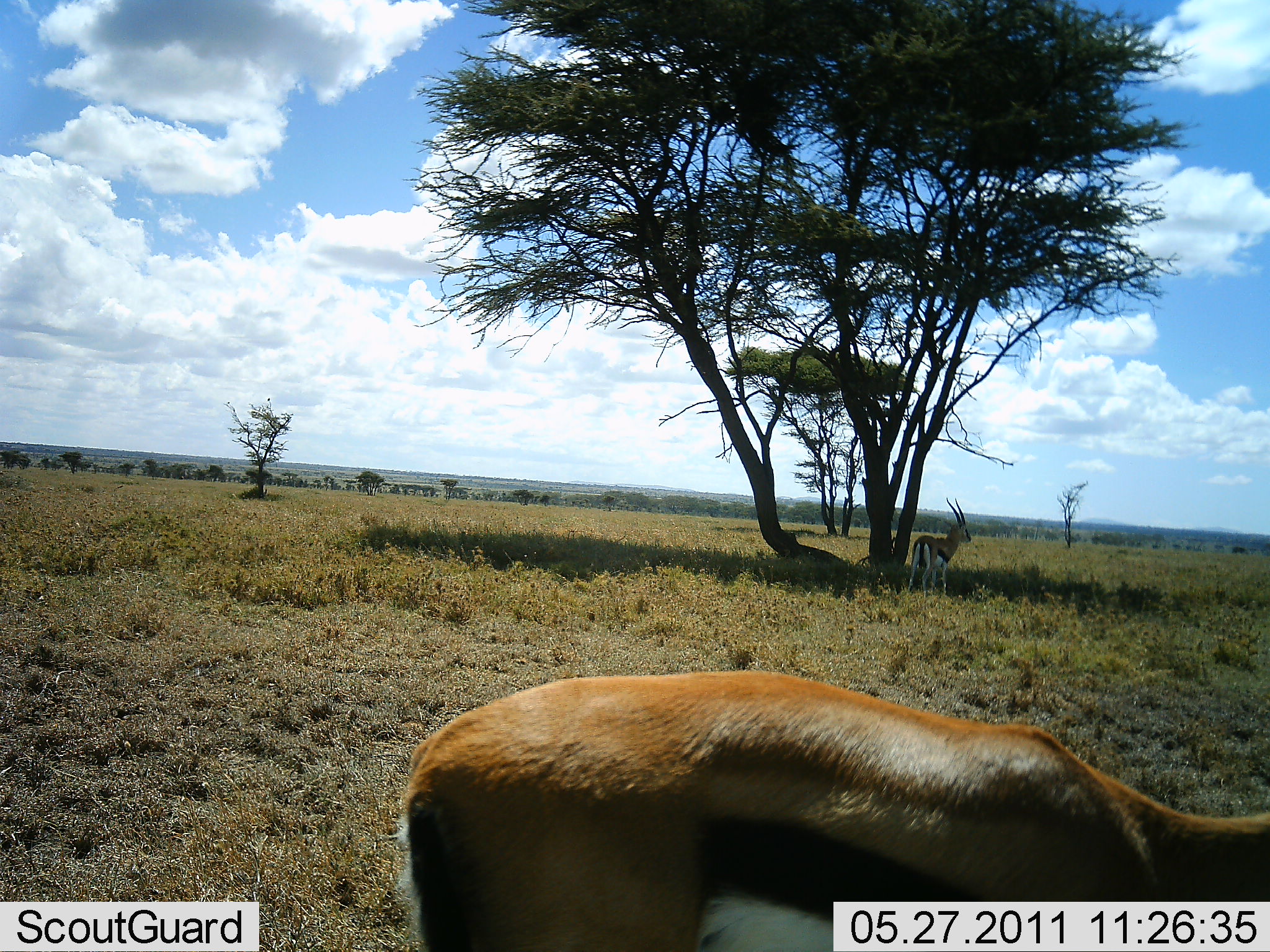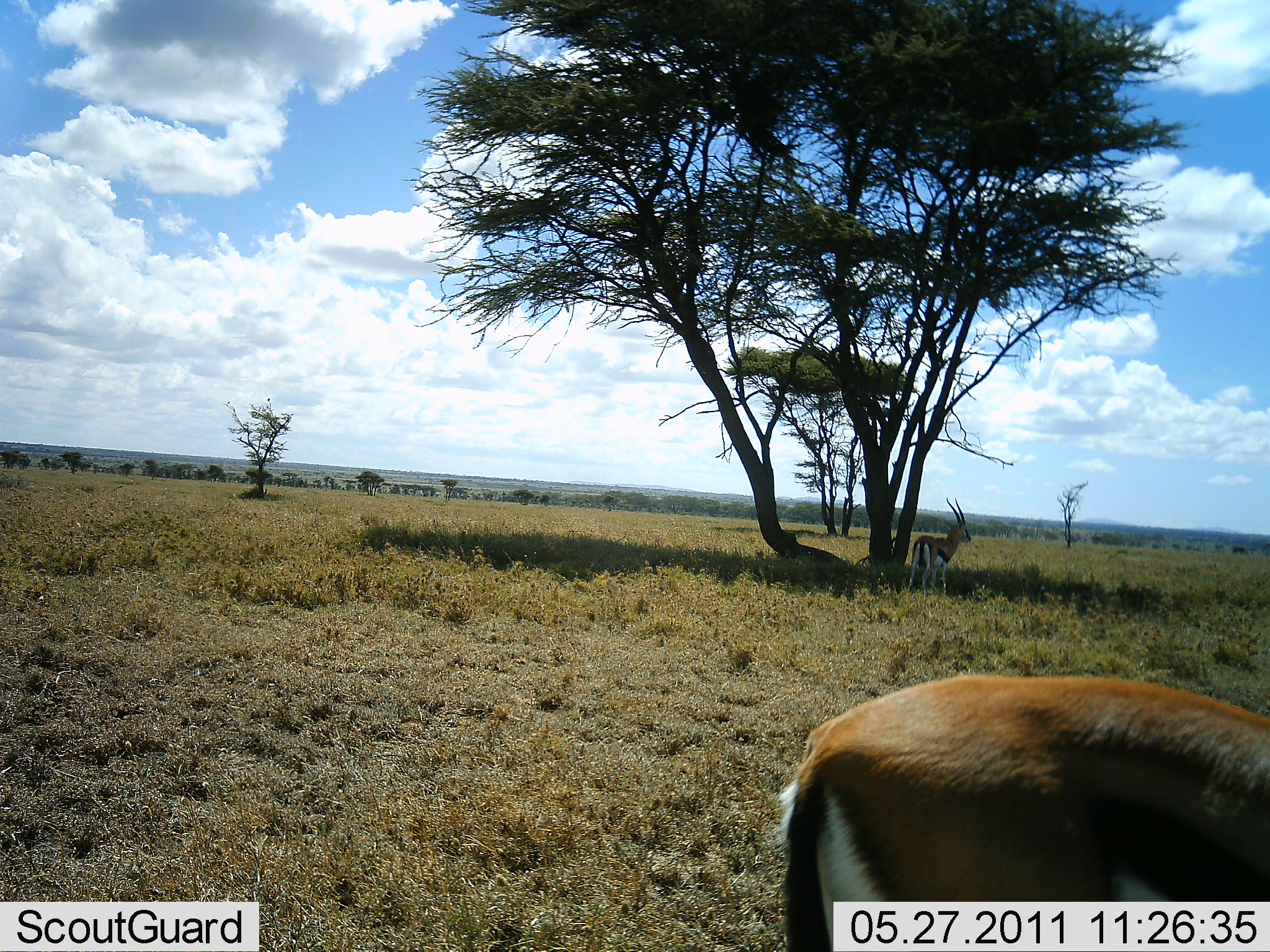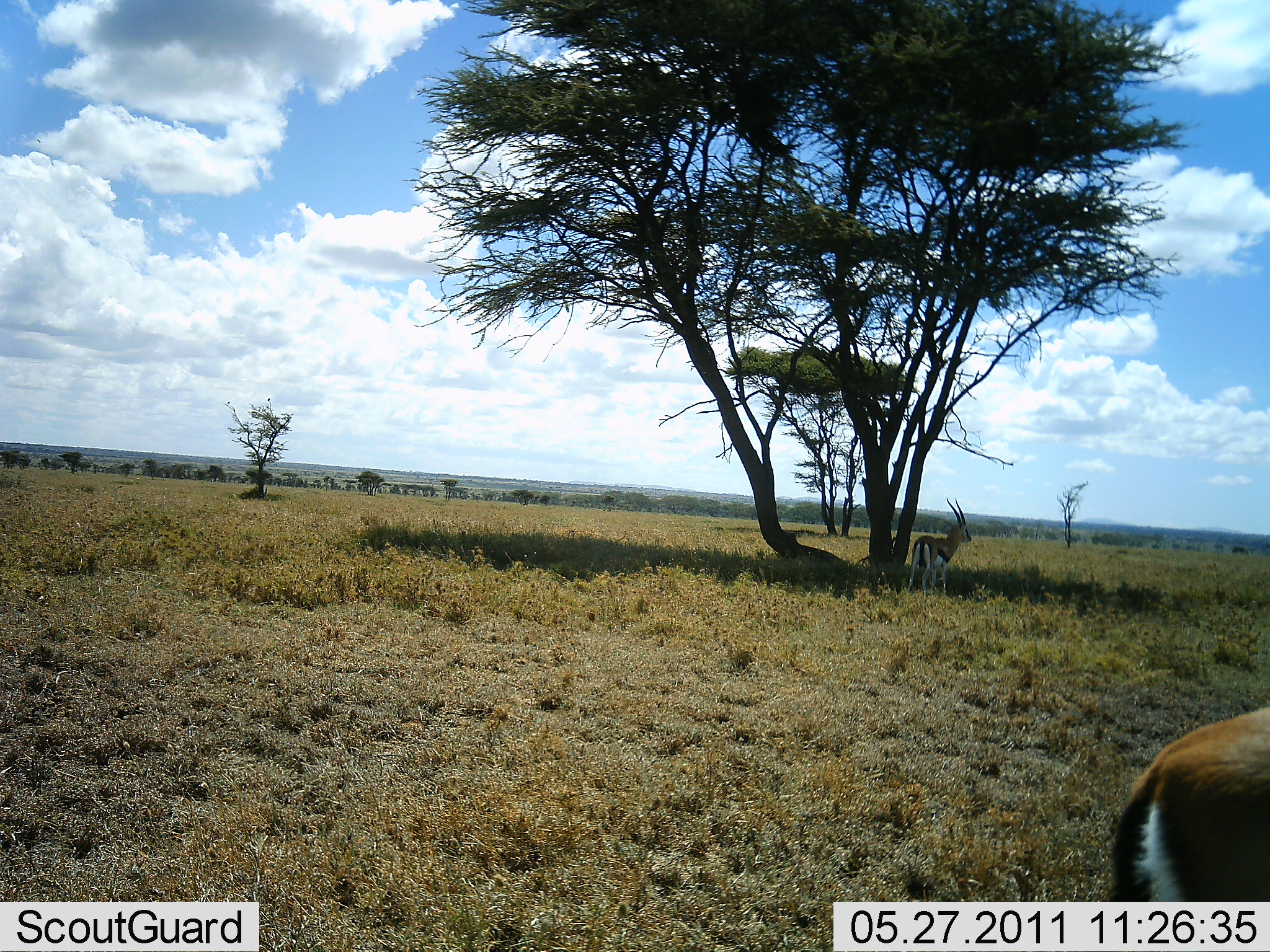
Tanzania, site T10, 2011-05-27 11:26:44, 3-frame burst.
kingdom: Animalia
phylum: Chordata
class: Mammalia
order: Artiodactyla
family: Bovidae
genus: Eudorcas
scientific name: Eudorcas thomsonii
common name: thomson's gazelle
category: gazellethomsons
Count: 2.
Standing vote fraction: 100%.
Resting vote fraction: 0%.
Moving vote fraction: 50%.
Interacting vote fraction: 0%.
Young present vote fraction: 0%.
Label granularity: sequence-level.